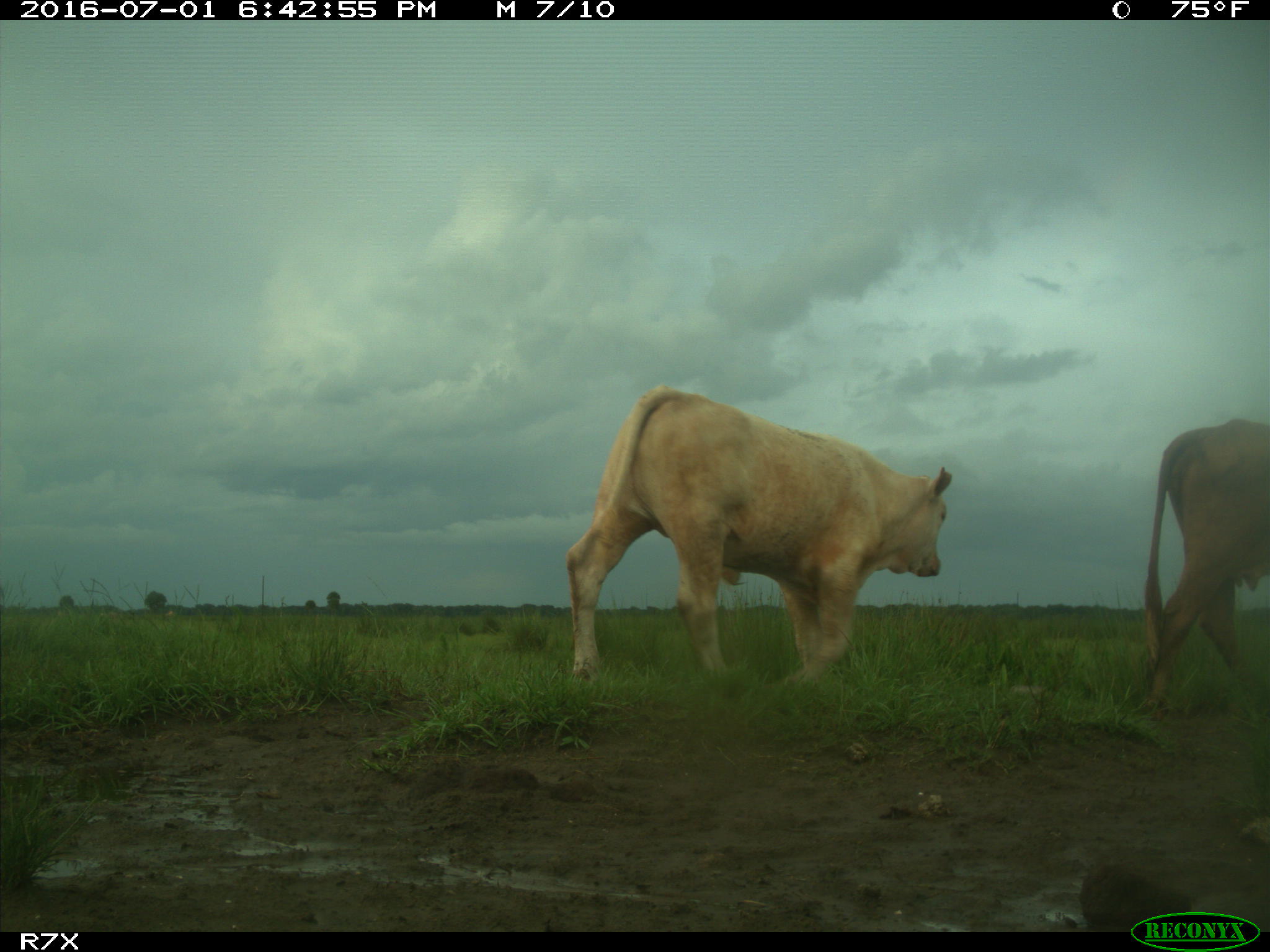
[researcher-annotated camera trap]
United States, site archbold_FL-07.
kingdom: Animalia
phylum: Chordata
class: Mammalia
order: Artiodactyla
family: Bovidae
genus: Bos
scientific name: Bos taurus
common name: domestic cow